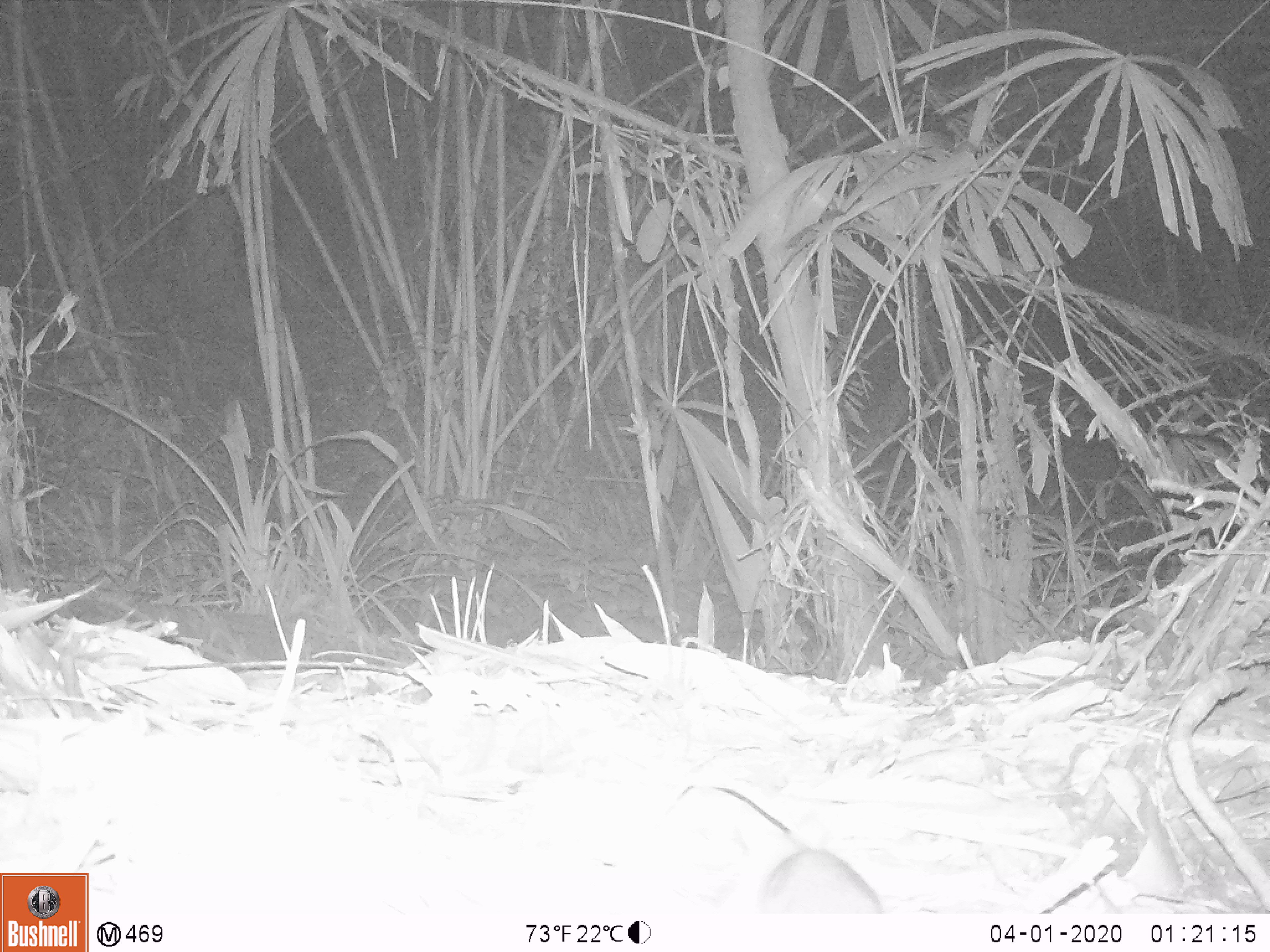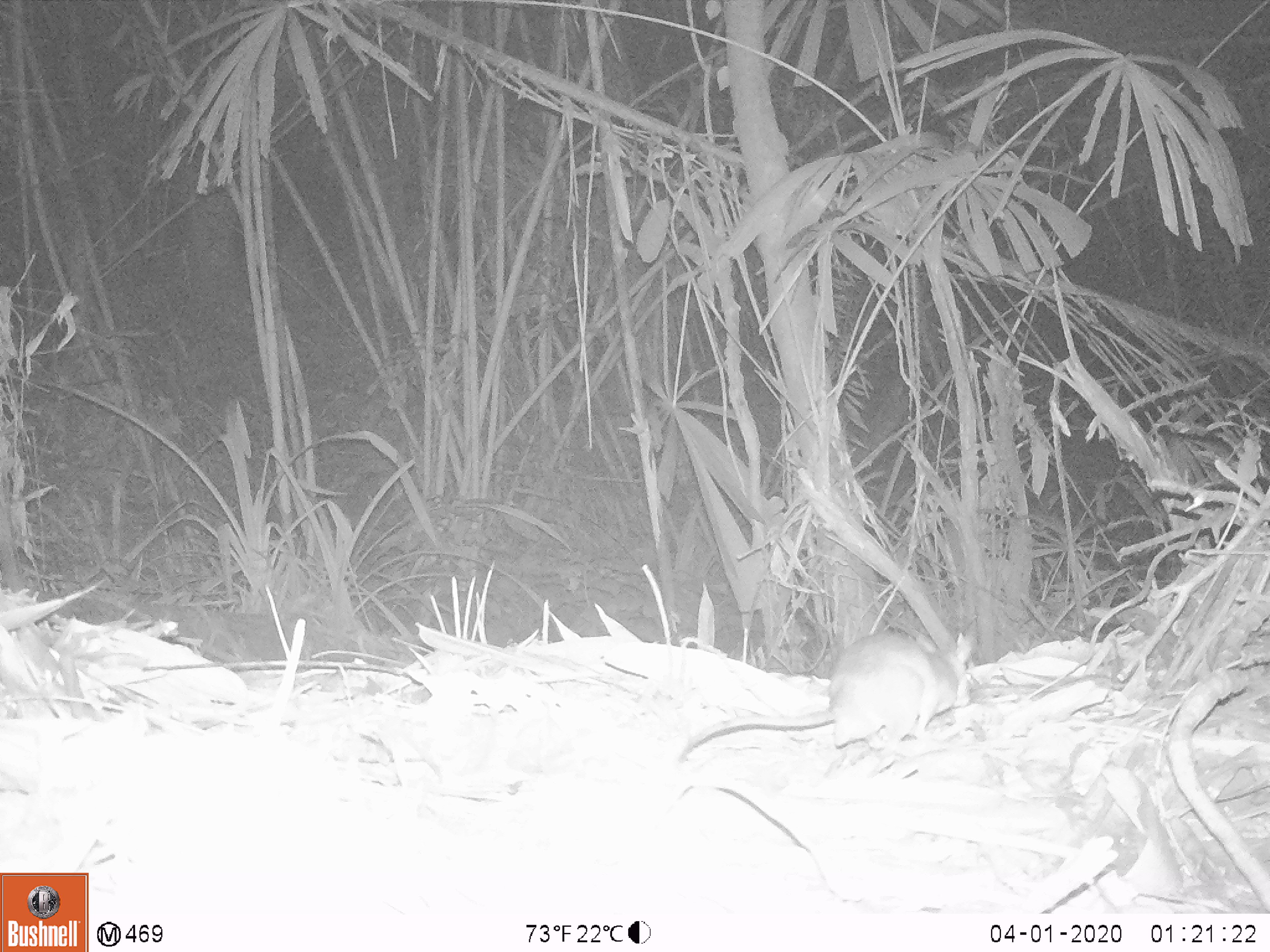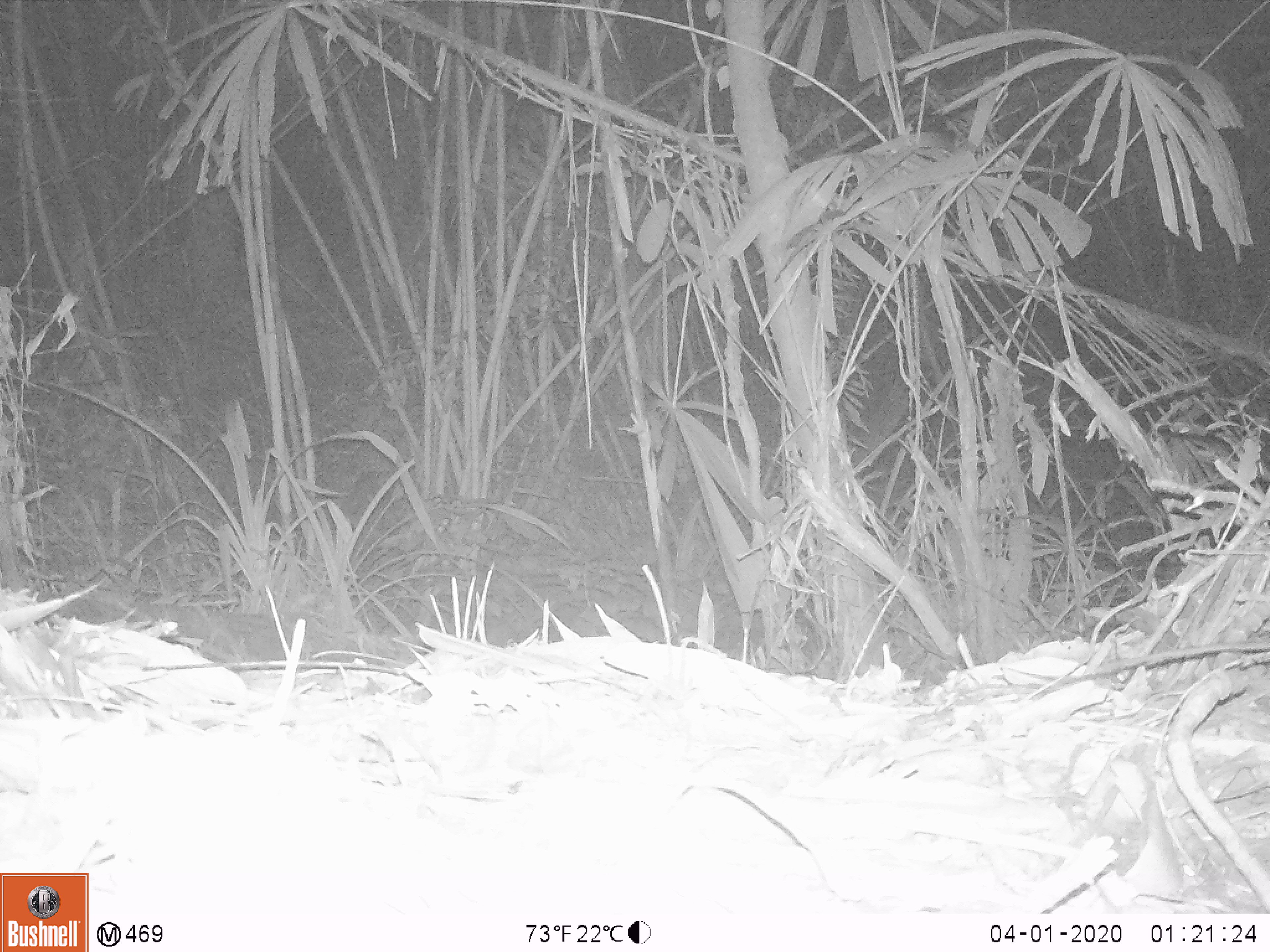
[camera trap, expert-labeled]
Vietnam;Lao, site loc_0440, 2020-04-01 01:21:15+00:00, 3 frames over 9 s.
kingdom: Animalia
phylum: Chordata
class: Mammalia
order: Rodentia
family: Muridae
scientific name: Muridae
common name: old-world mice and rats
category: unidentified murid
Unidentified murid (old-world mice and rats) (Muridae). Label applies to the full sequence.